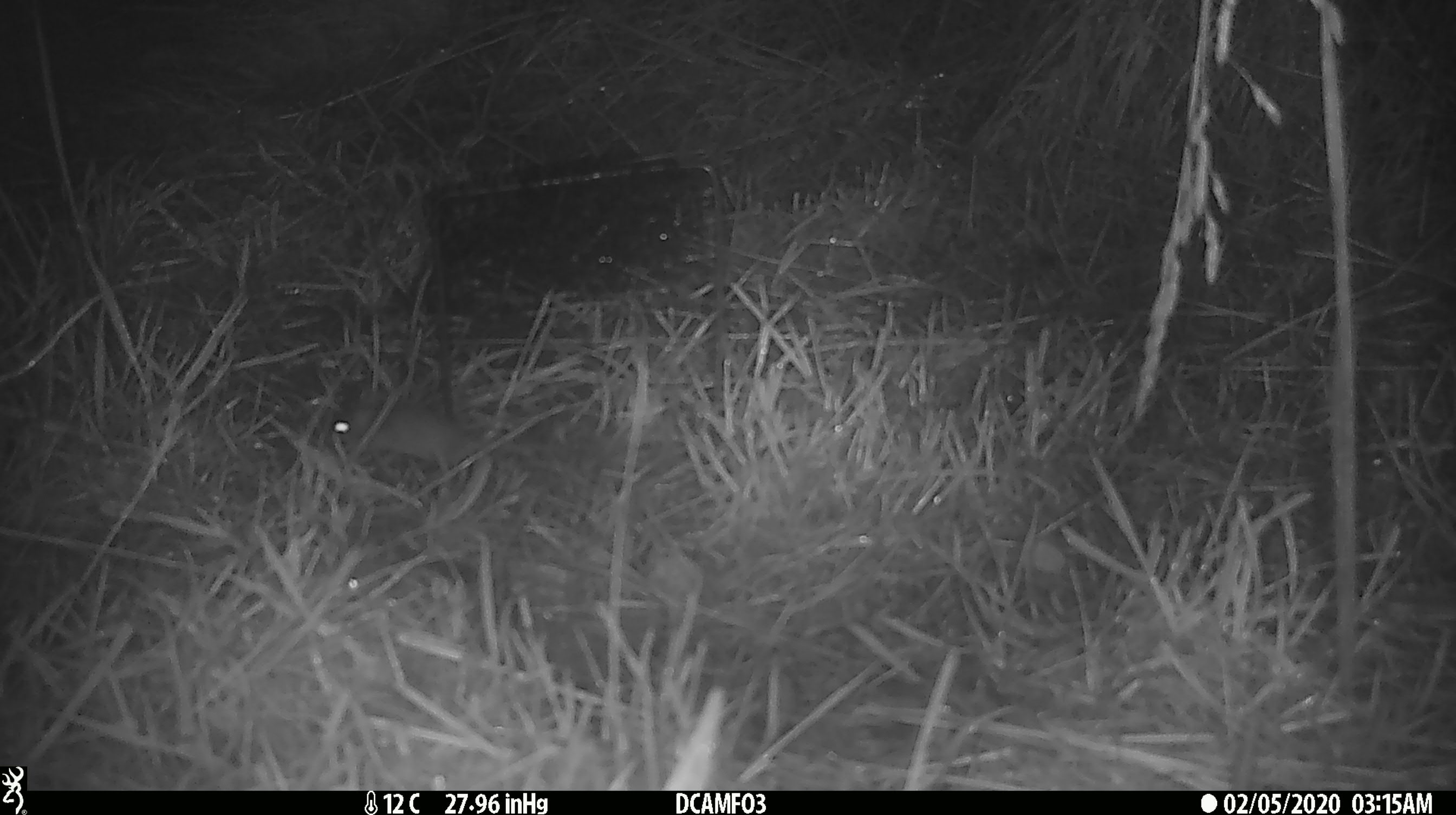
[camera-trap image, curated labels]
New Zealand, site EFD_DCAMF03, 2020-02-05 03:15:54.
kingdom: Animalia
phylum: Chordata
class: Mammalia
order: Rodentia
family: Muridae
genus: Mus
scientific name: Mus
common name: mouse